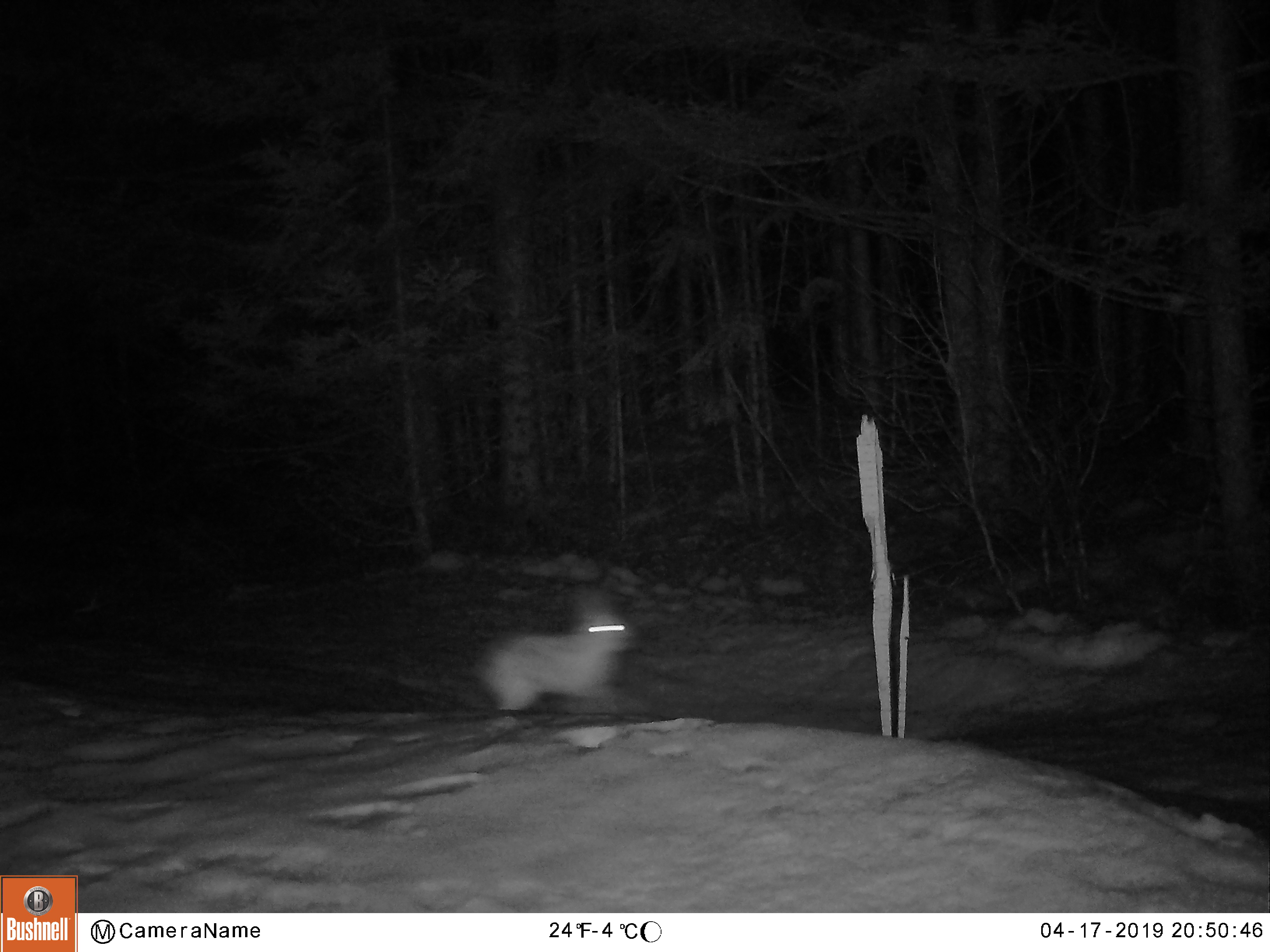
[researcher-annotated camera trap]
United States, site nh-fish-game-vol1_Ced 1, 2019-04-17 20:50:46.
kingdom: Animalia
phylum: Chordata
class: Mammalia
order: Lagomorpha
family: Leporidae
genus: Lepus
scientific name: Lepus americanus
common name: snowshoe hare